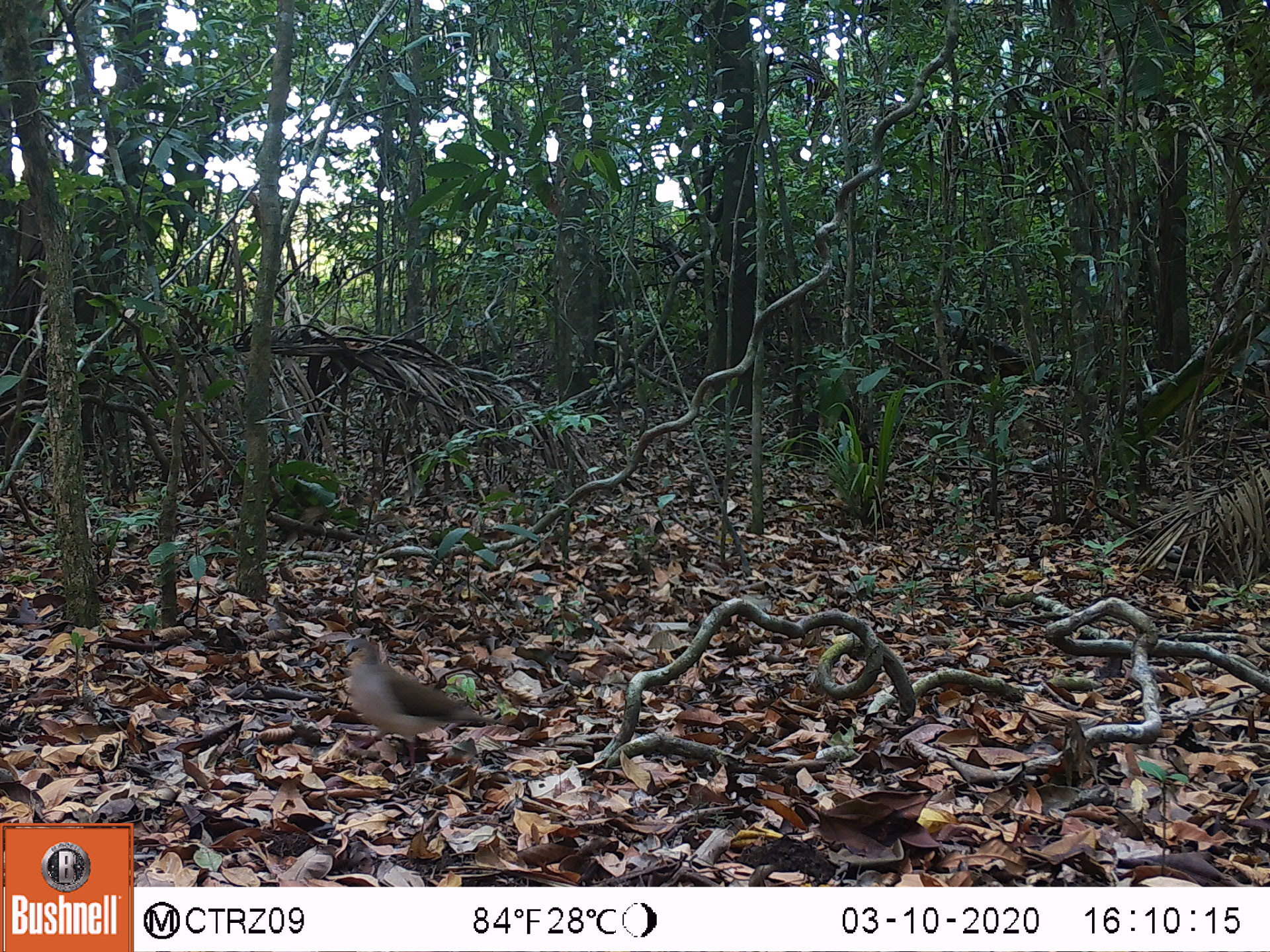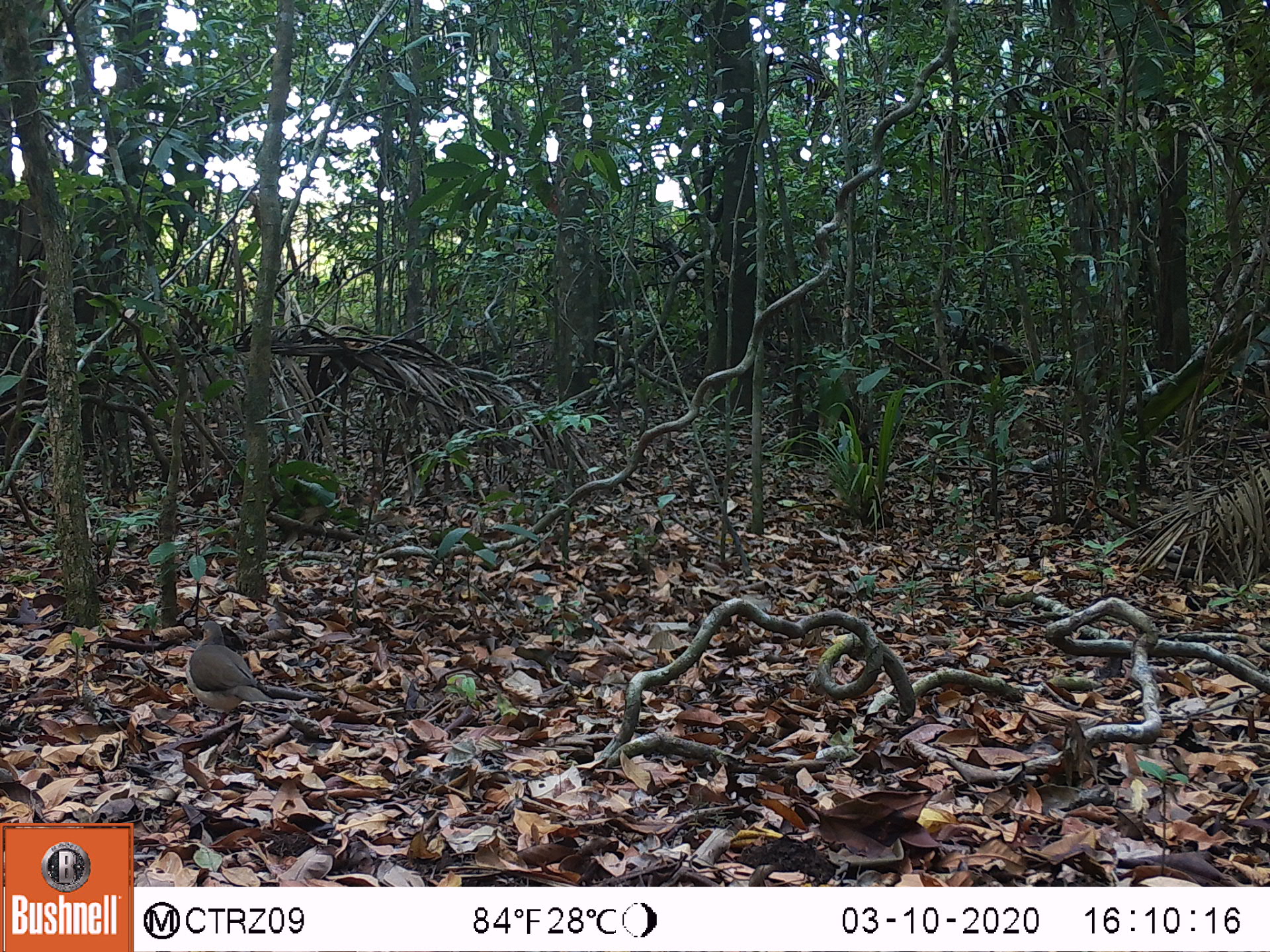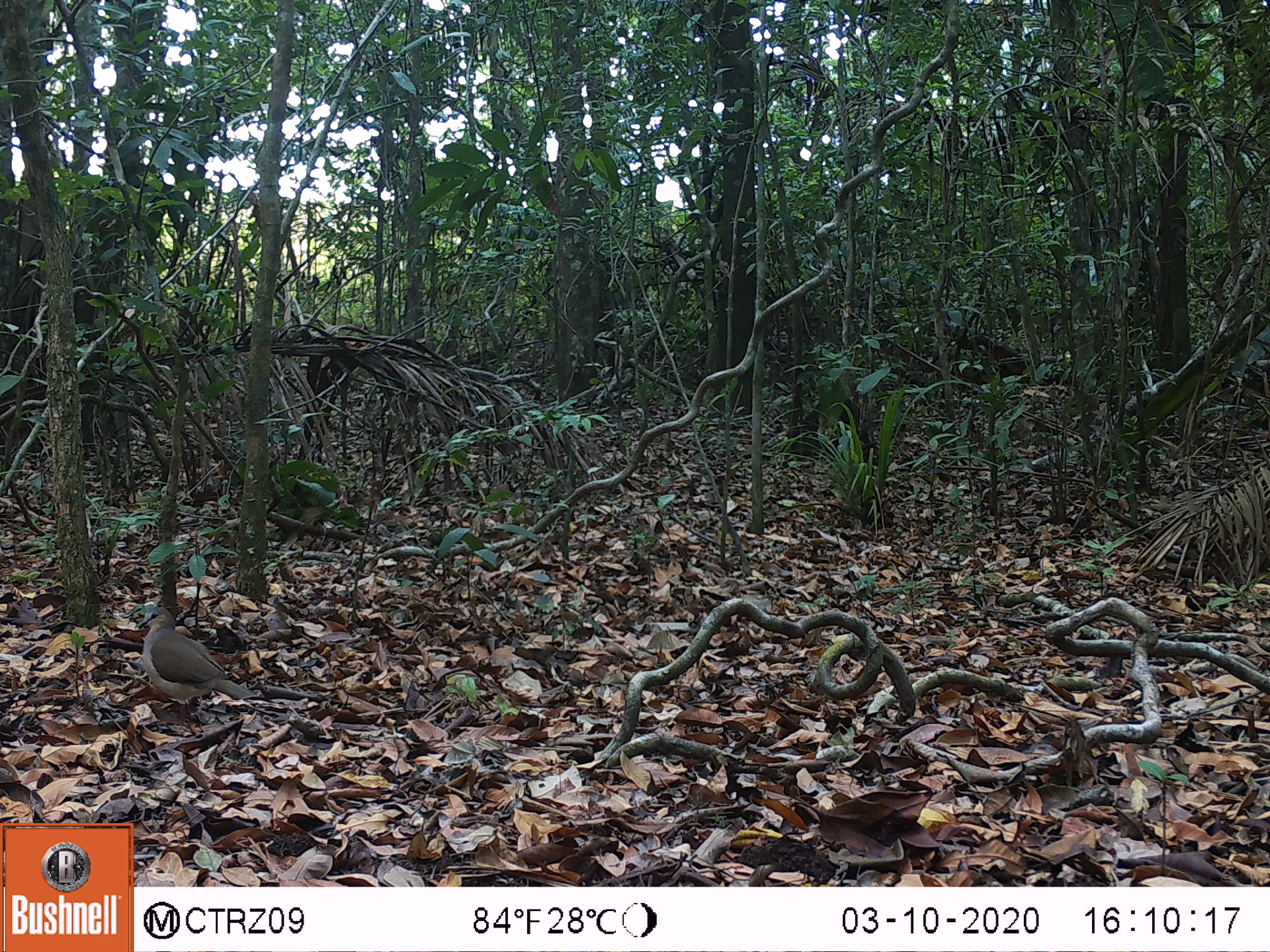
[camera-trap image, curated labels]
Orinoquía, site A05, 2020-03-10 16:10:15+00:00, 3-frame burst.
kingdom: Animalia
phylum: Chordata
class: Aves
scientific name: Aves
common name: bird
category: unknown bird